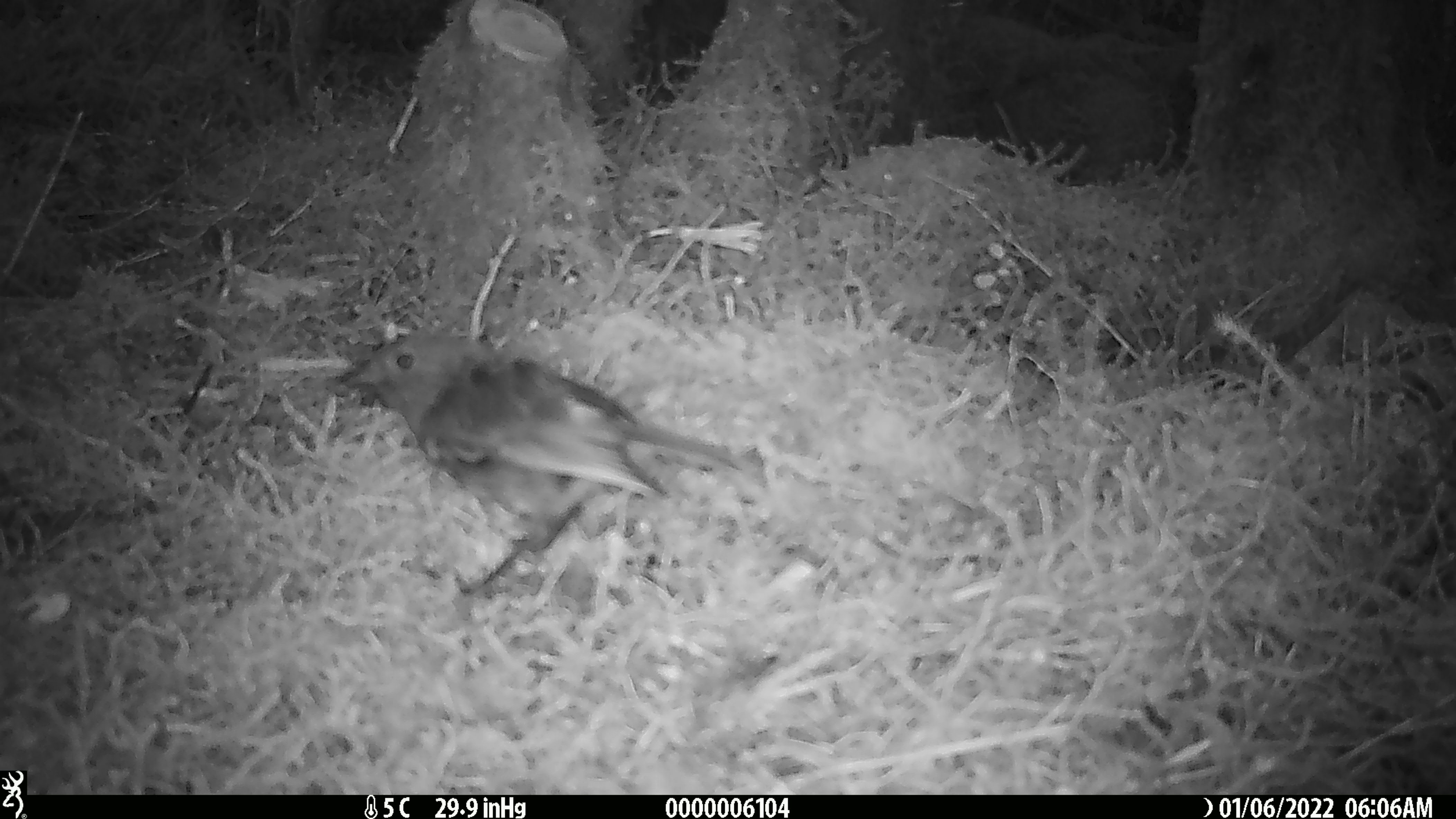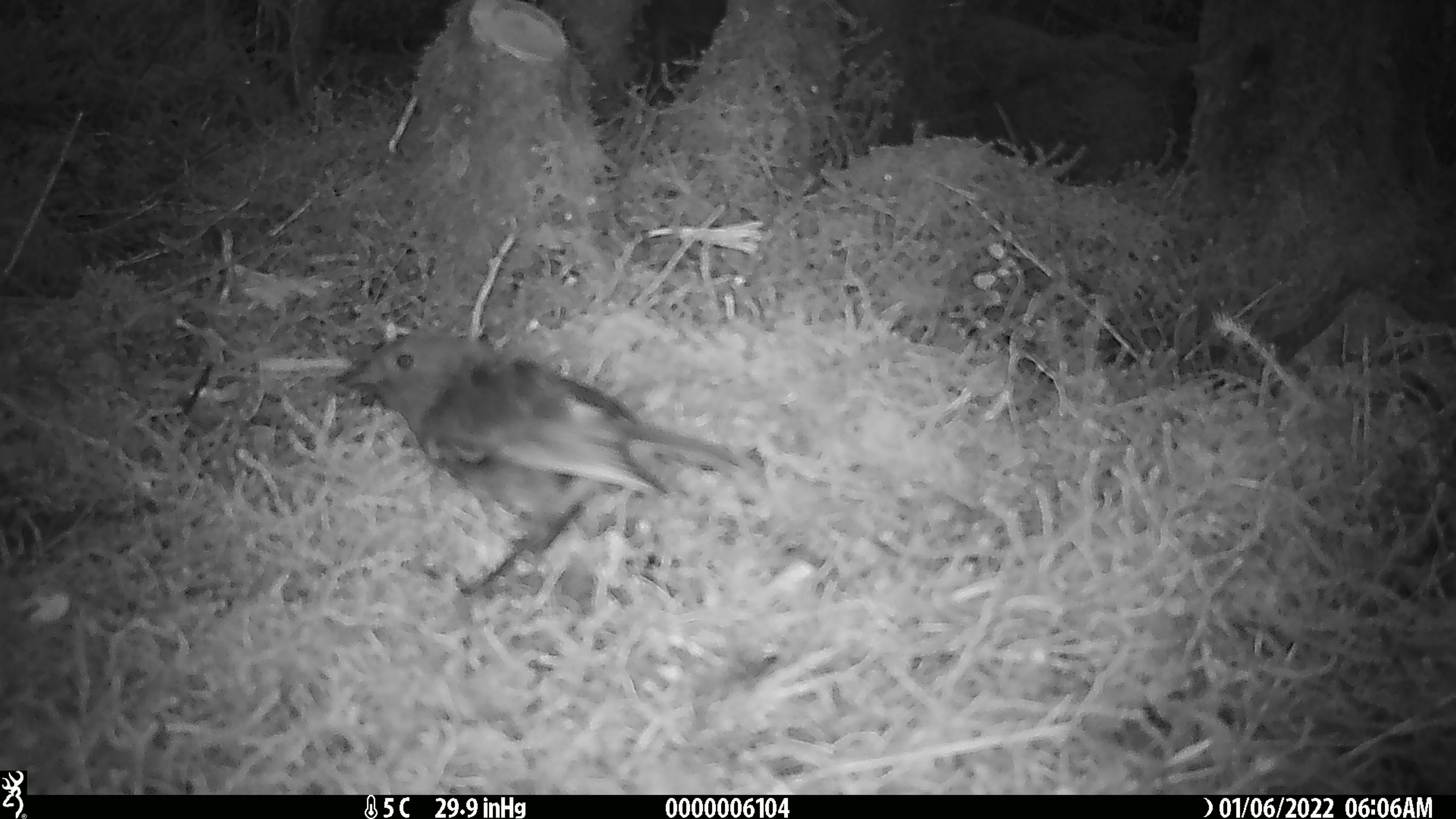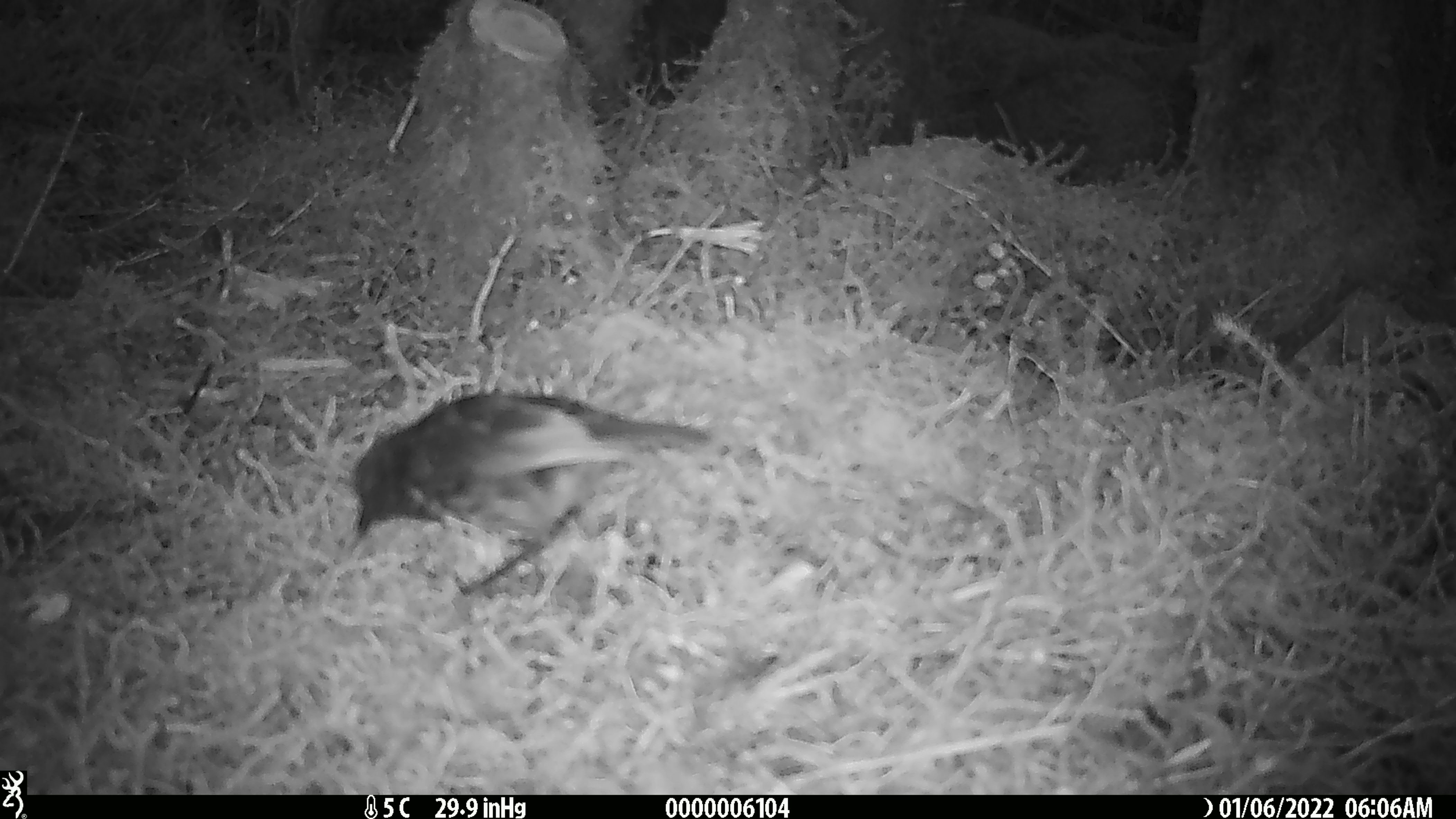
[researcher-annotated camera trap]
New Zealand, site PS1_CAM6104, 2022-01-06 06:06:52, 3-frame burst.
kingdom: Animalia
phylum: Chordata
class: Aves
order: Passeriformes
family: Petroicidae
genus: Petroica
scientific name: Petroica australis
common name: new zealand robin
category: robin